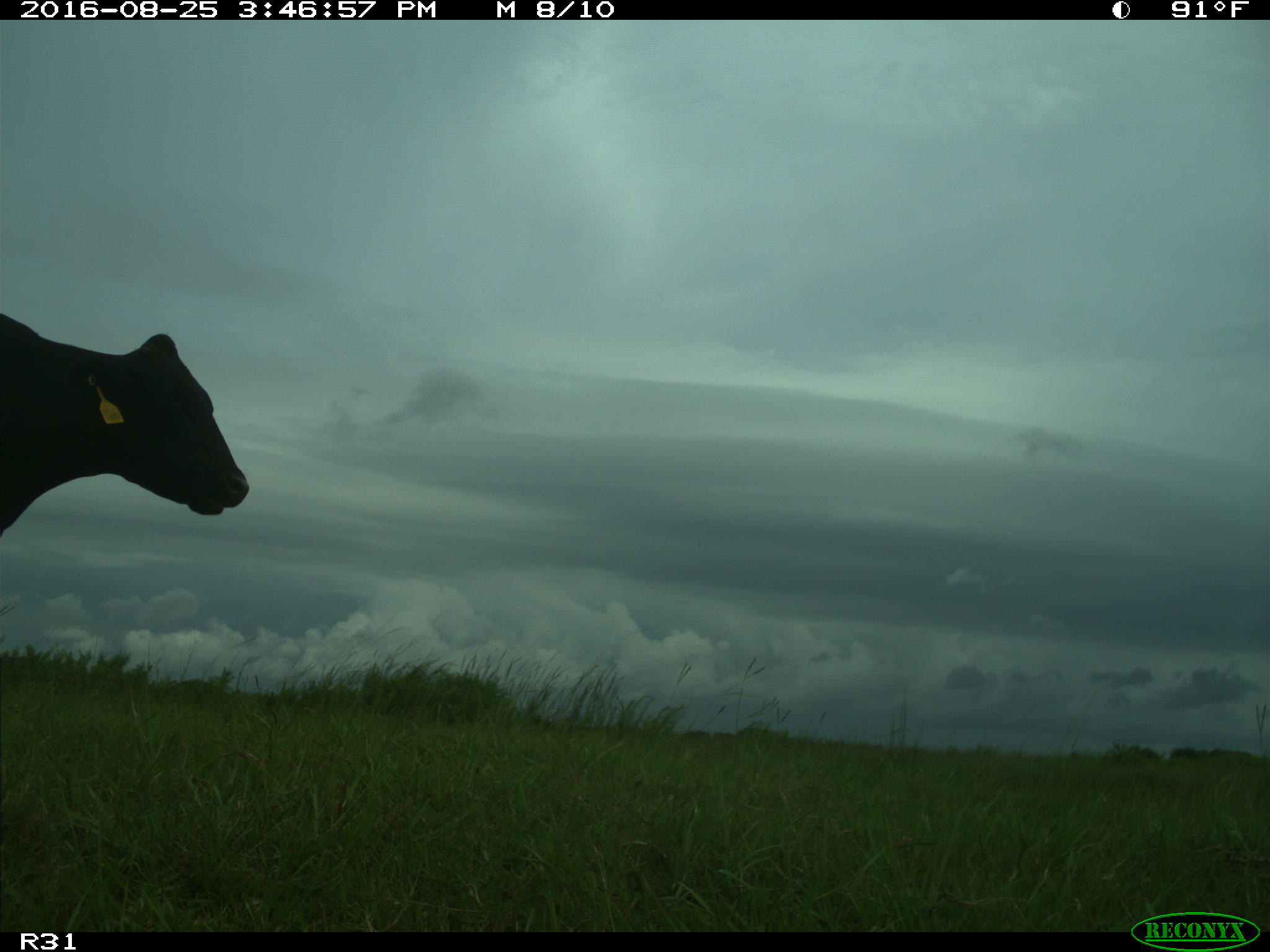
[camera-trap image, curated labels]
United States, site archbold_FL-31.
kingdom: Animalia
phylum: Chordata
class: Mammalia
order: Artiodactyla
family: Bovidae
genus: Bos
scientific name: Bos taurus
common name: domestic cow